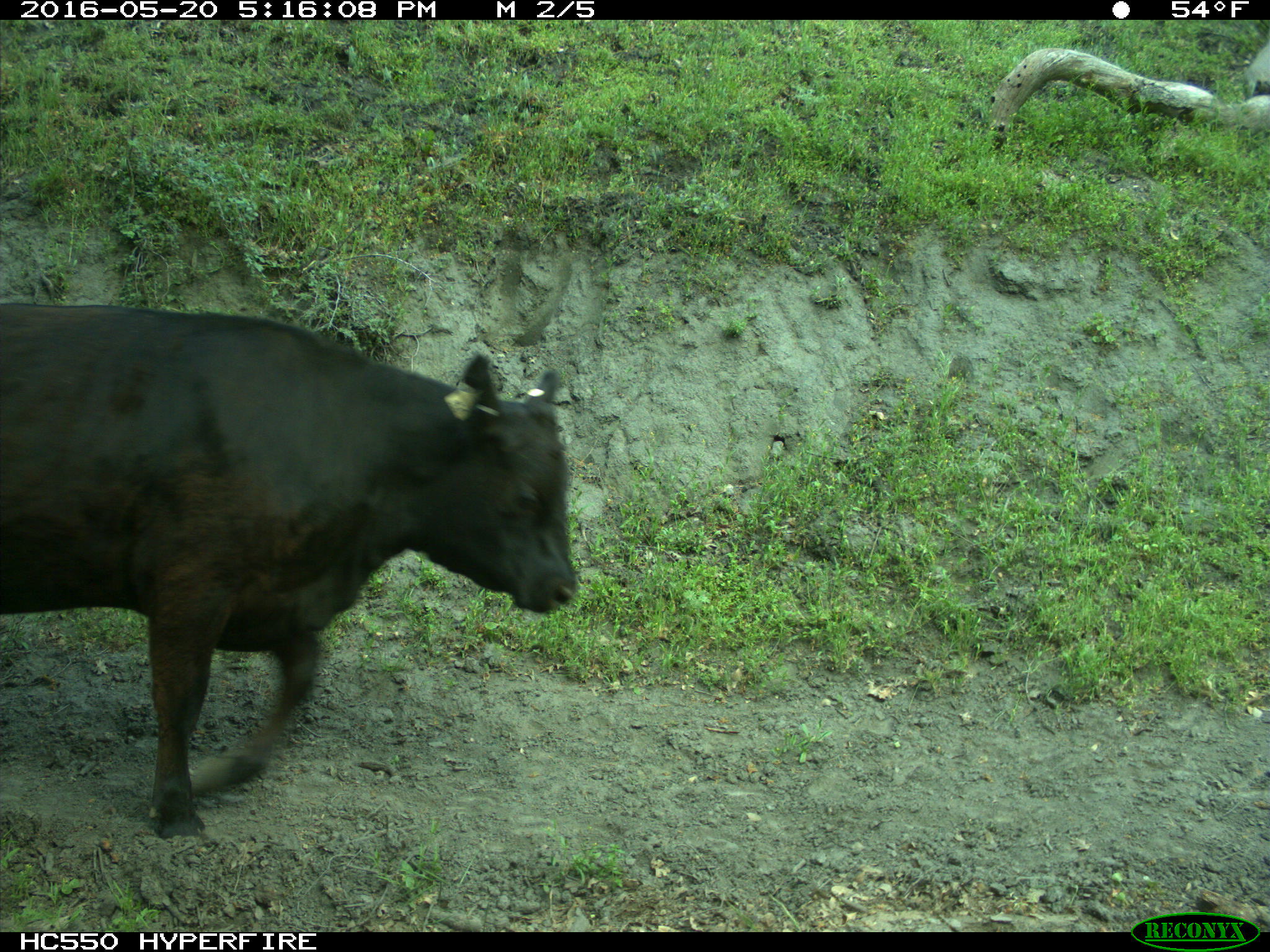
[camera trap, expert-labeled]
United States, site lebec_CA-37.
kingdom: Animalia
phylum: Chordata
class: Mammalia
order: Artiodactyla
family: Bovidae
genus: Bos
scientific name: Bos taurus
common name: domestic cow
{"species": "Bos taurus (domestic cow)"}